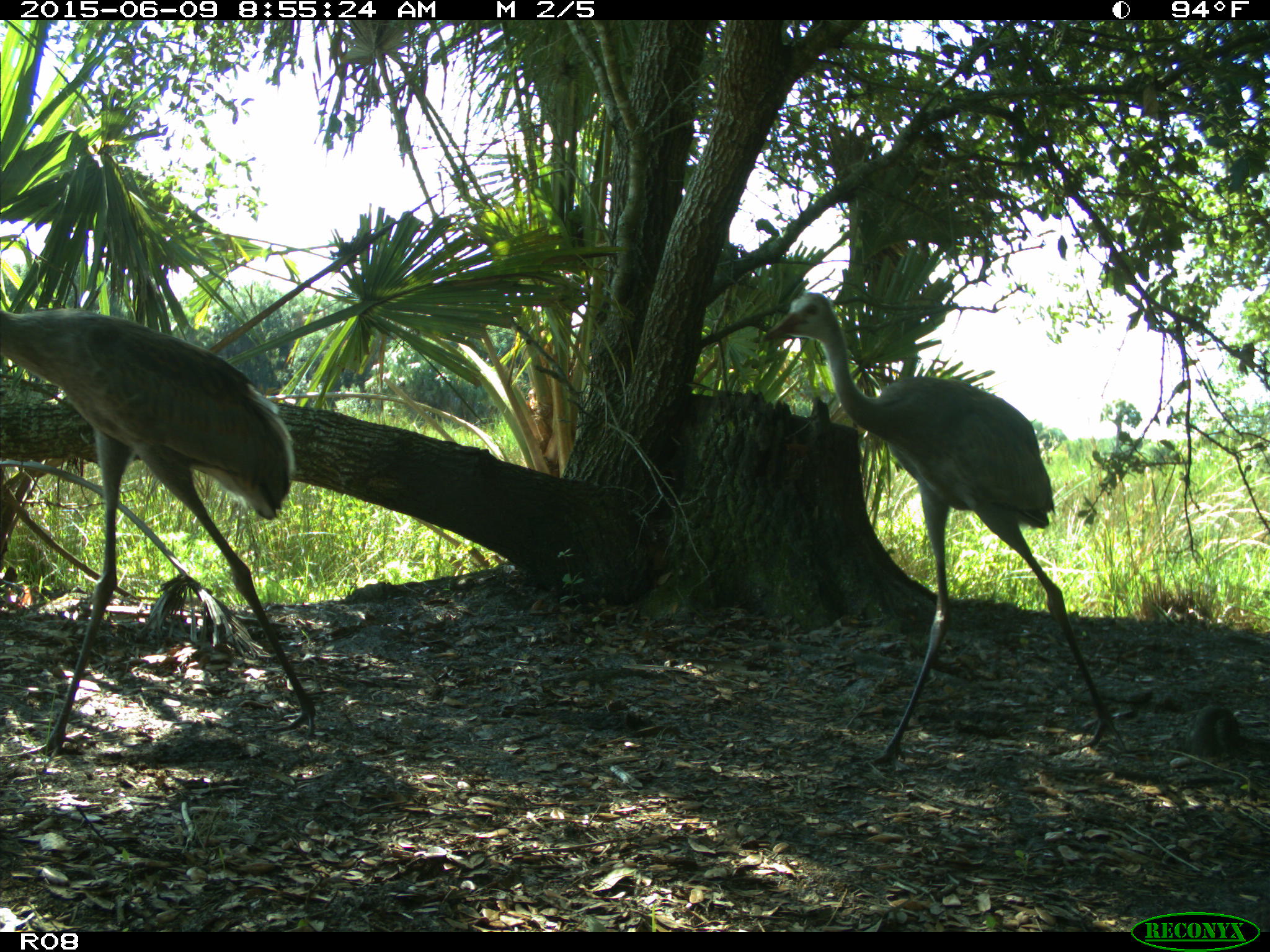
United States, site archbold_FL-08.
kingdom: Animalia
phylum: Chordata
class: Aves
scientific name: Aves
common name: birds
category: unidentified bird